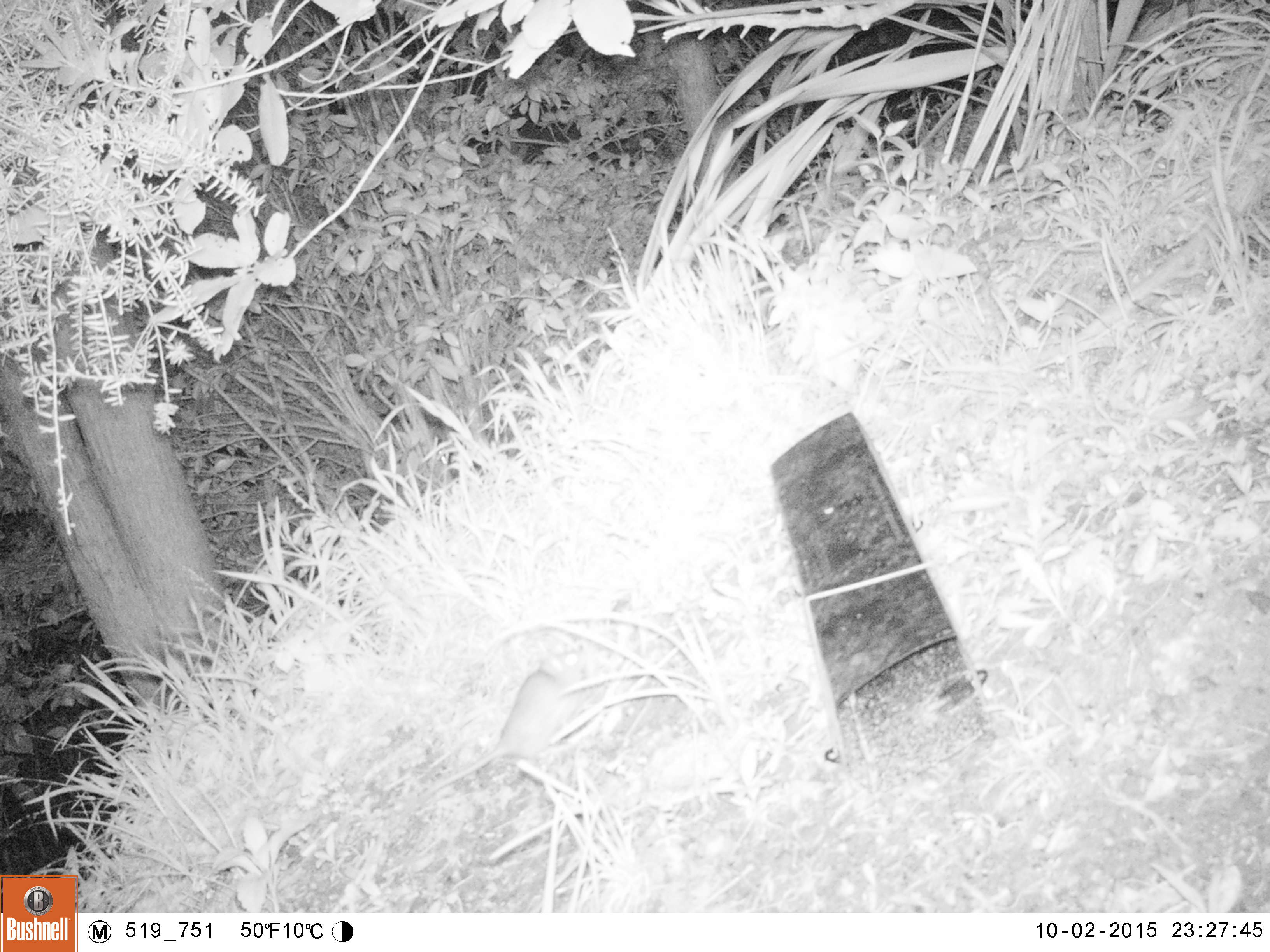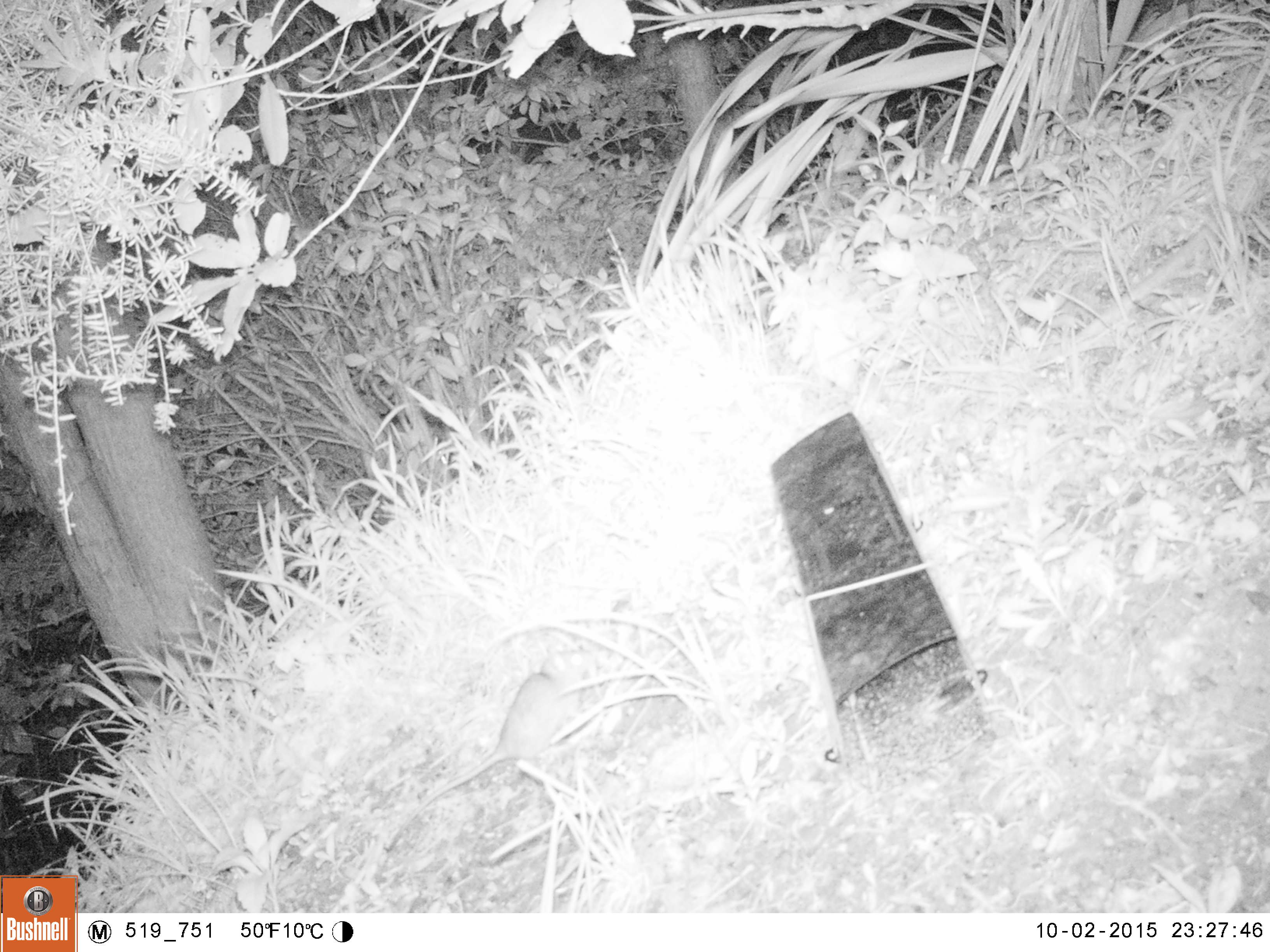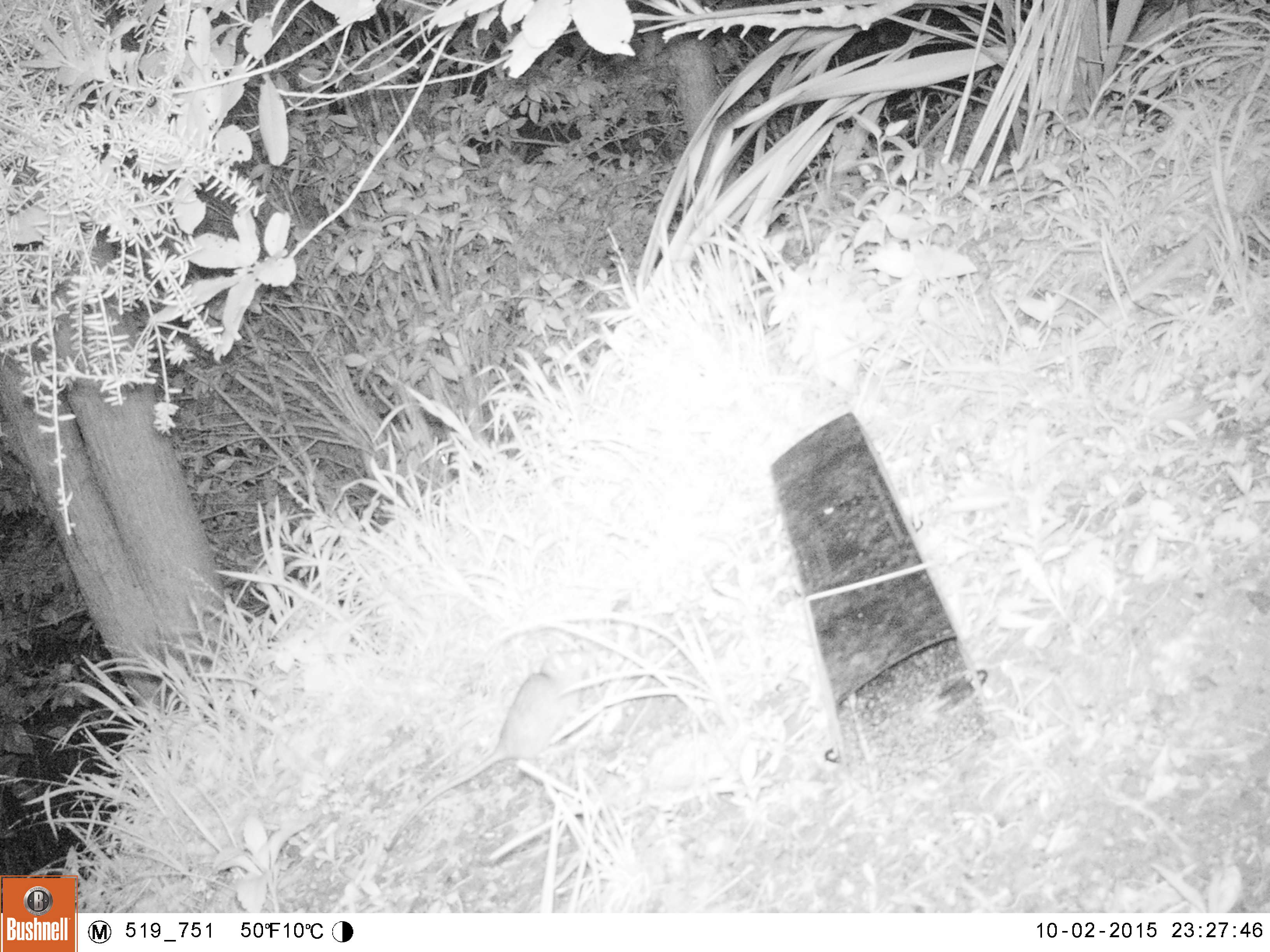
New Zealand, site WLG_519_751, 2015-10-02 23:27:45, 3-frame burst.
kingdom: Animalia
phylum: Chordata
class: Mammalia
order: Rodentia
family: Muridae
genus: Rattus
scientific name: Rattus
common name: rat